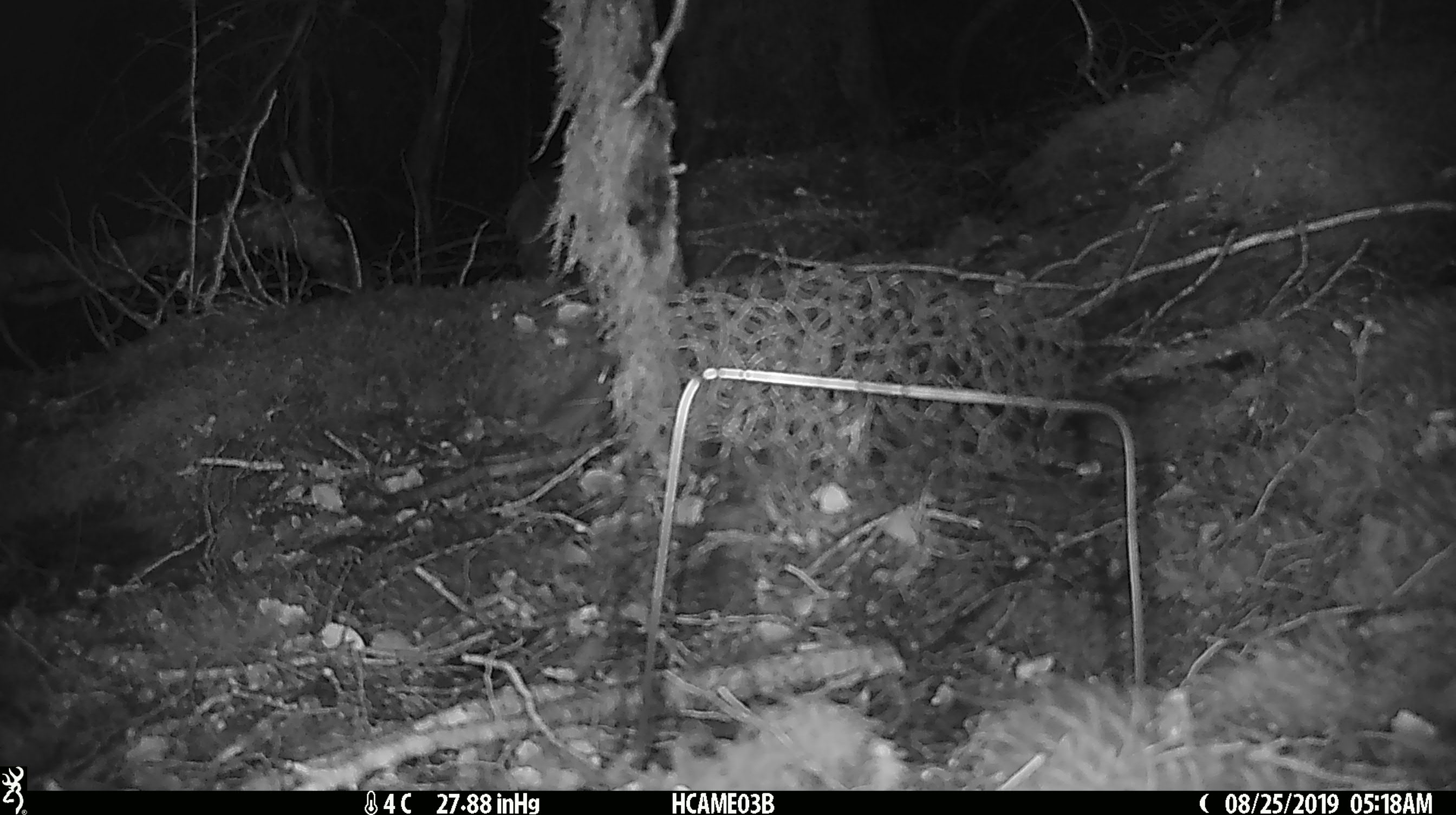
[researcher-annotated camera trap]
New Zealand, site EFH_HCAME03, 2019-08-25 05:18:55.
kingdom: Animalia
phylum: Chordata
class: Mammalia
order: Rodentia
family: Muridae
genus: Mus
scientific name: Mus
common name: mouse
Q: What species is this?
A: Mouse (Mus).